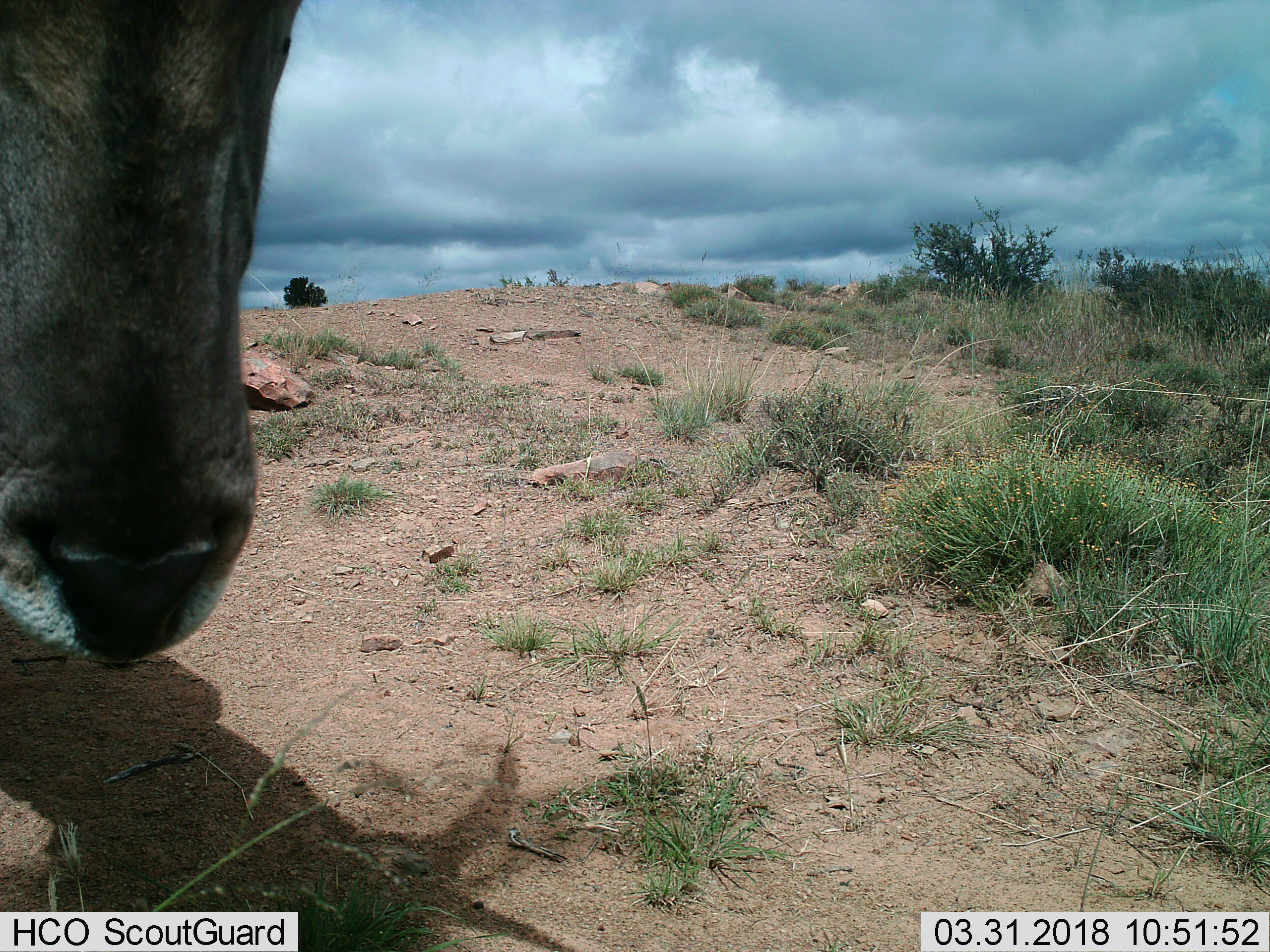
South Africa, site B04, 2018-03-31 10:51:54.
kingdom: Animalia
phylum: Chordata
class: Mammalia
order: Artiodactyla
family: Bovidae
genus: Connochaetes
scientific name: Connochaetes gnou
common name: black wildebeest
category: wildebeestblack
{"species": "wildebeestblack (black wildebeest) (Connochaetes gnou)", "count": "1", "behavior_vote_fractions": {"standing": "100%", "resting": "0%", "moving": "0%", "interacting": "0%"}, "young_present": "0%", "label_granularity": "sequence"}